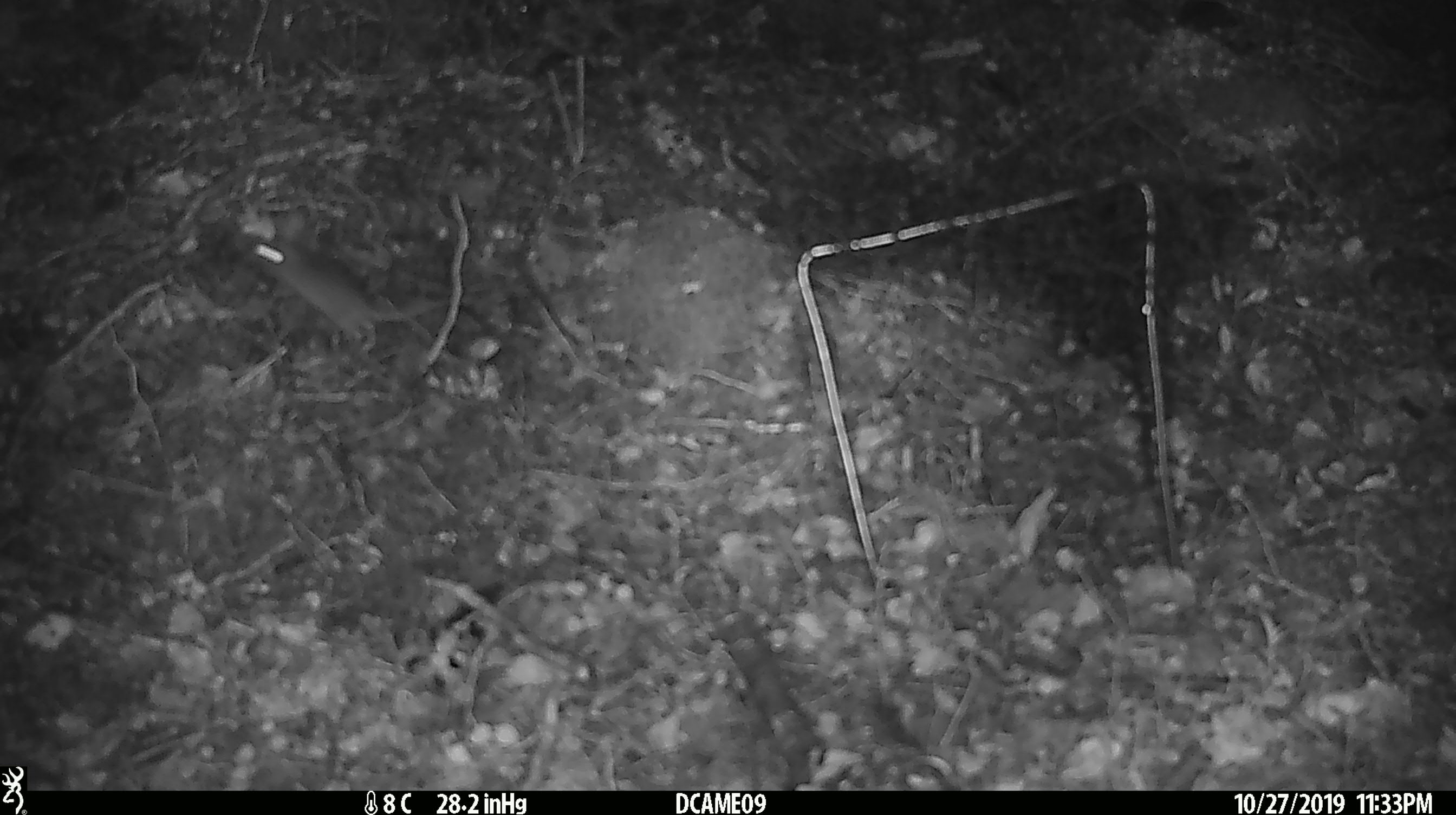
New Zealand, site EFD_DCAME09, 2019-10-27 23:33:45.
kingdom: Animalia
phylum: Chordata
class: Mammalia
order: Rodentia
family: Muridae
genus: Mus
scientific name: Mus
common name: mouse